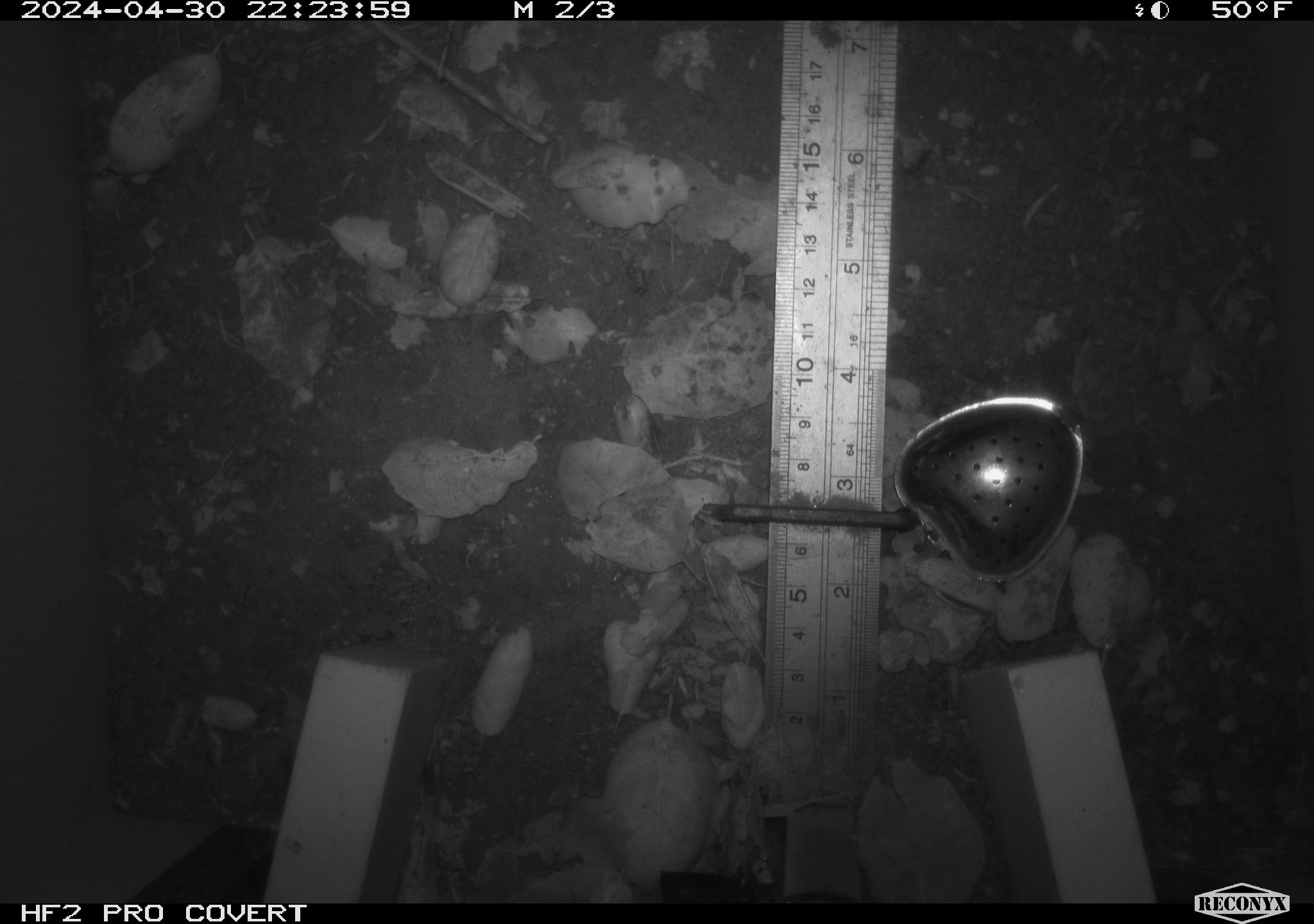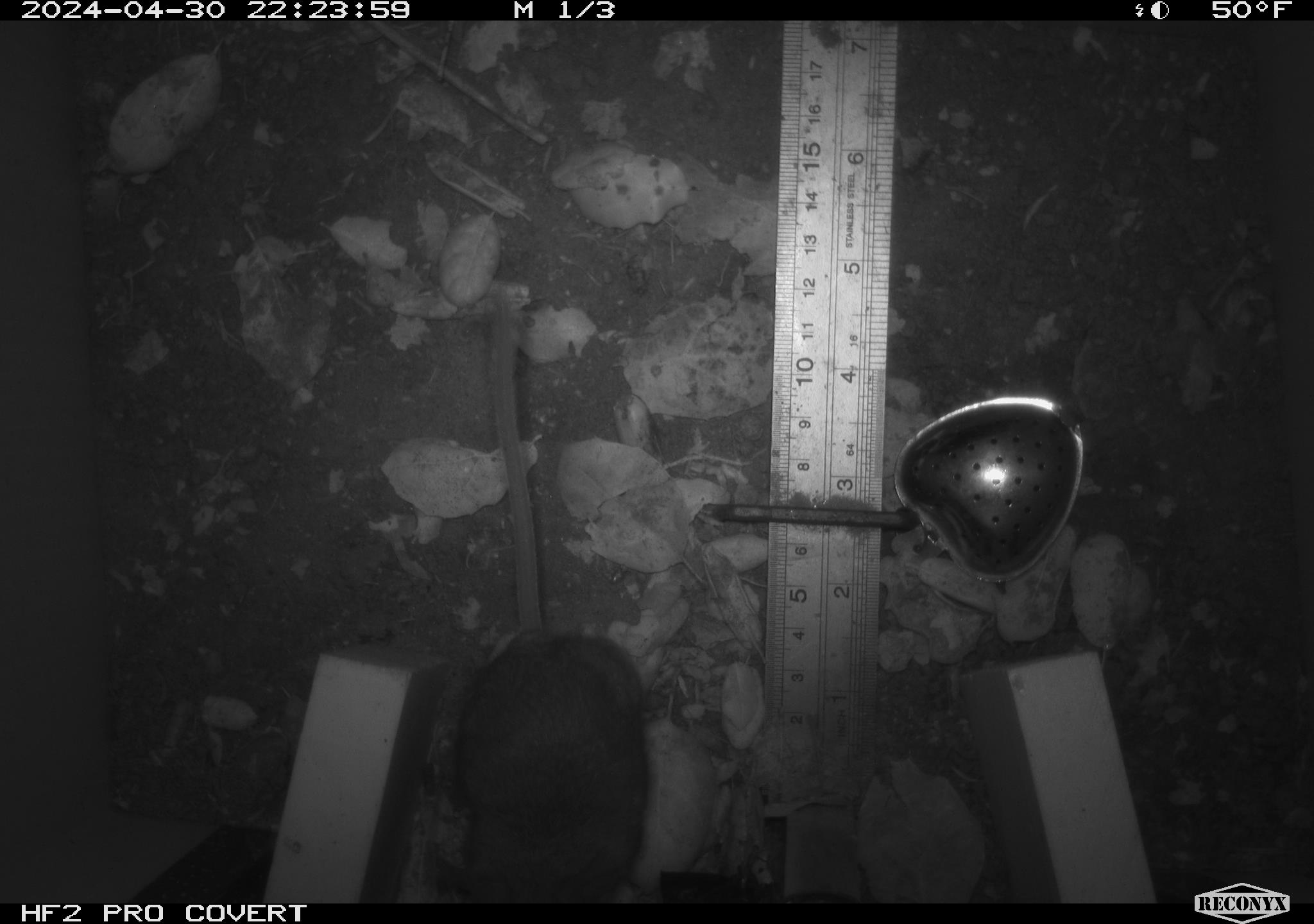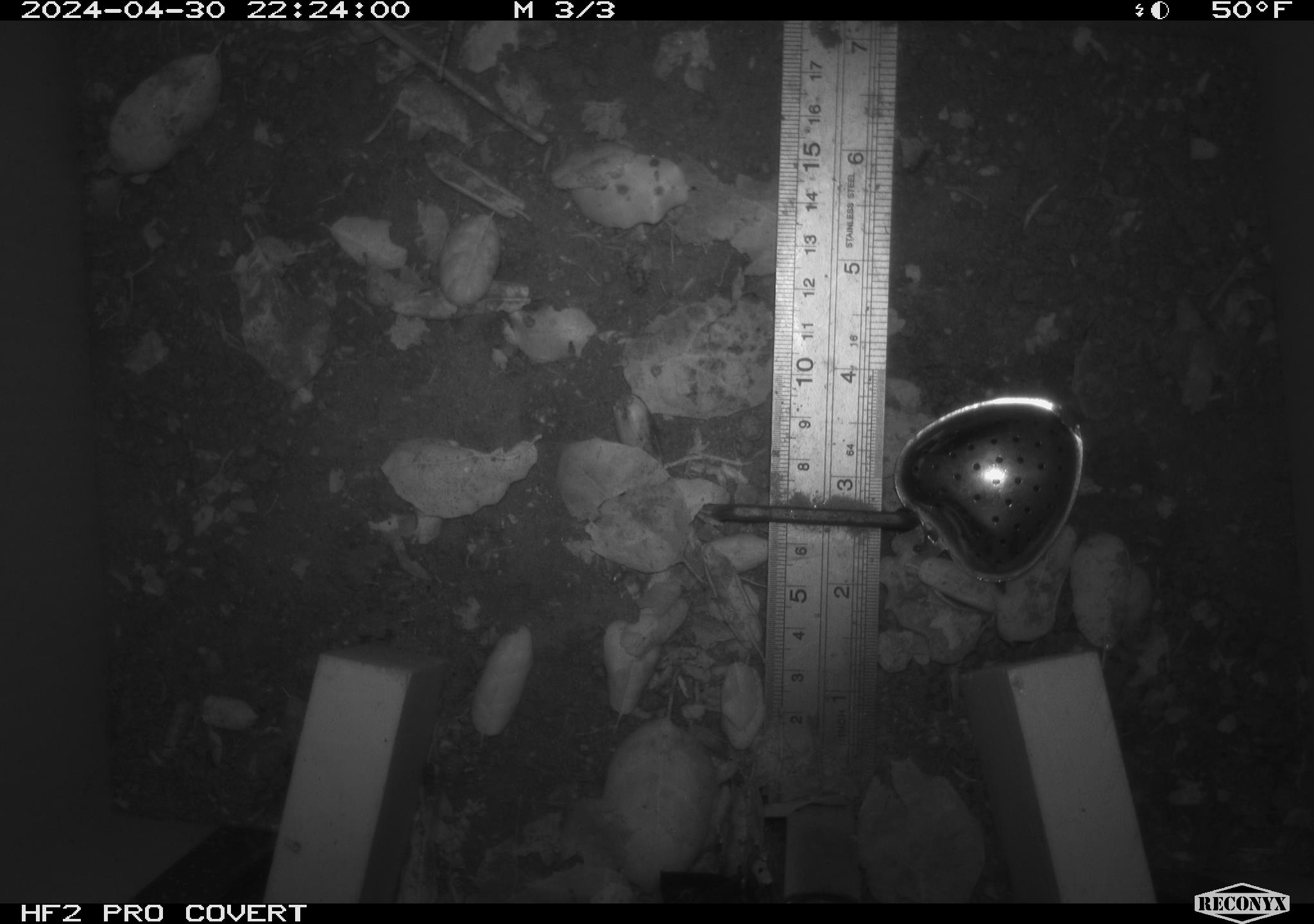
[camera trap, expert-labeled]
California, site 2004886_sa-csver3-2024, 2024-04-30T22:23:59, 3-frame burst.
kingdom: Animalia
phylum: Chordata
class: Mammalia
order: Rodentia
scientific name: Rodentia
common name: rodent